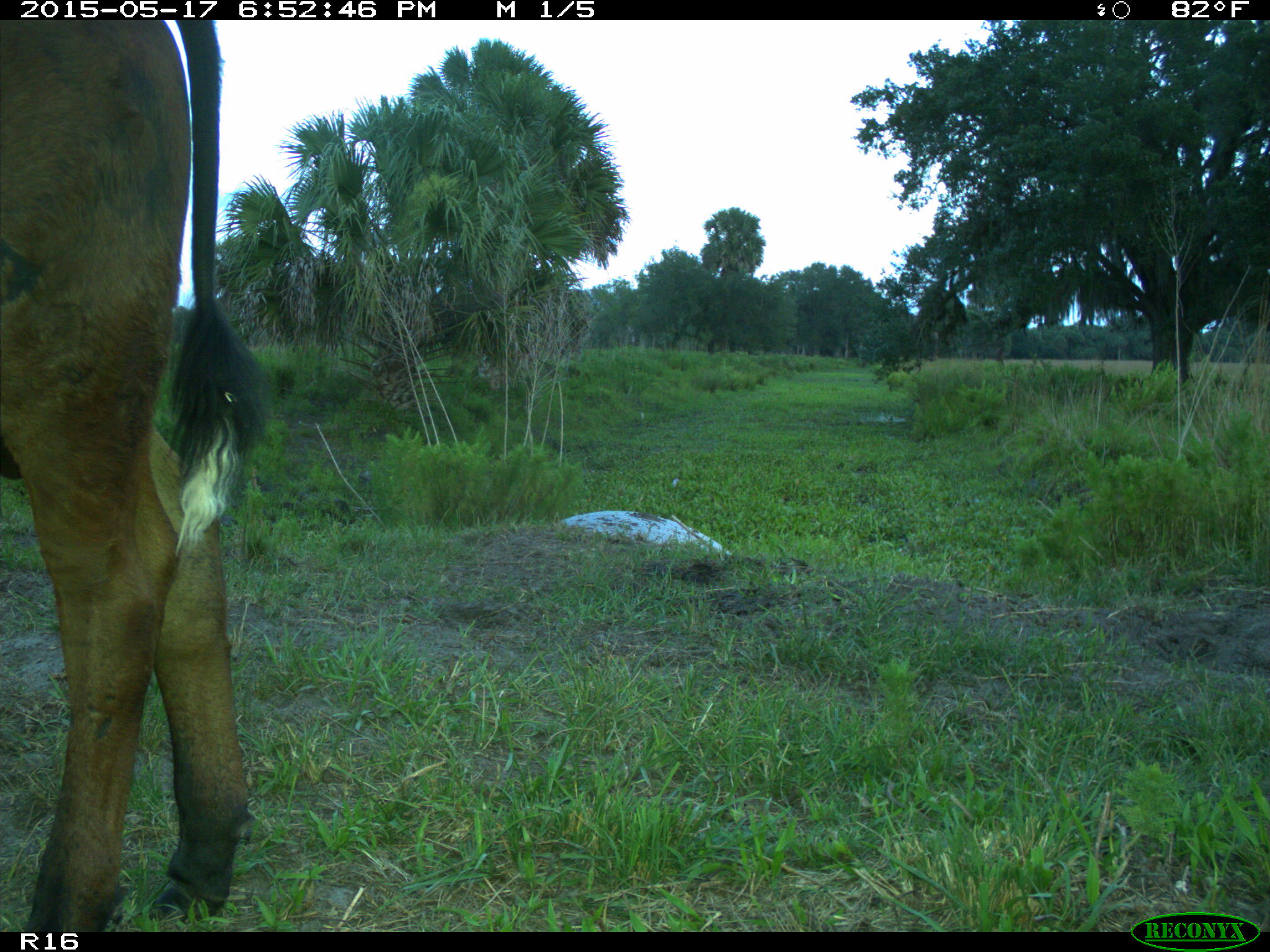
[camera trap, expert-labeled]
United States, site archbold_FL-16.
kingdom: Animalia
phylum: Chordata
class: Mammalia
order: Artiodactyla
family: Bovidae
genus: Bos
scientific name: Bos taurus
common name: domestic cow